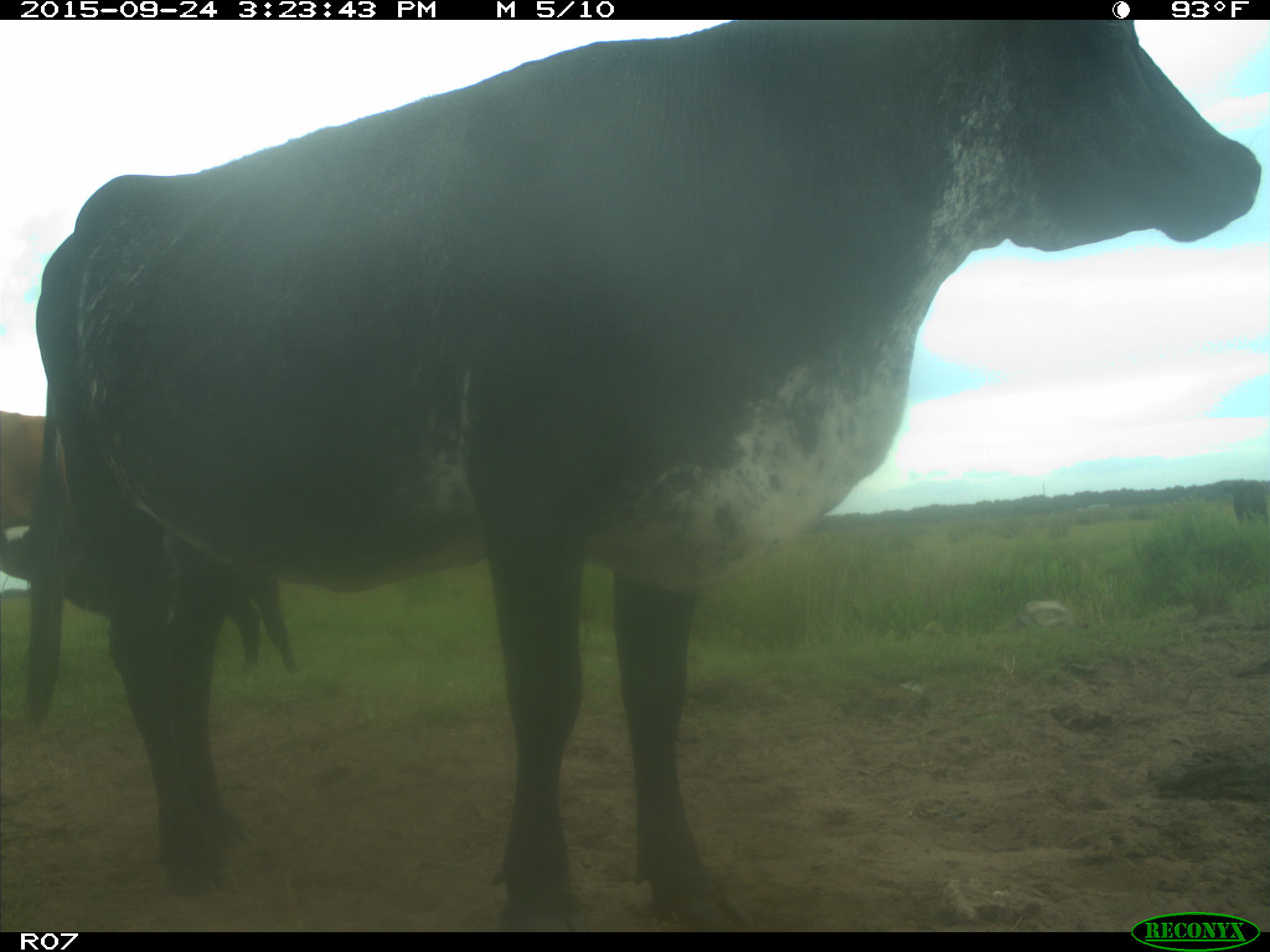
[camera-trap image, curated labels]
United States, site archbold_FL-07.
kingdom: Animalia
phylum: Chordata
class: Mammalia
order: Artiodactyla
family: Bovidae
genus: Bos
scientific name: Bos taurus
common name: domestic cow